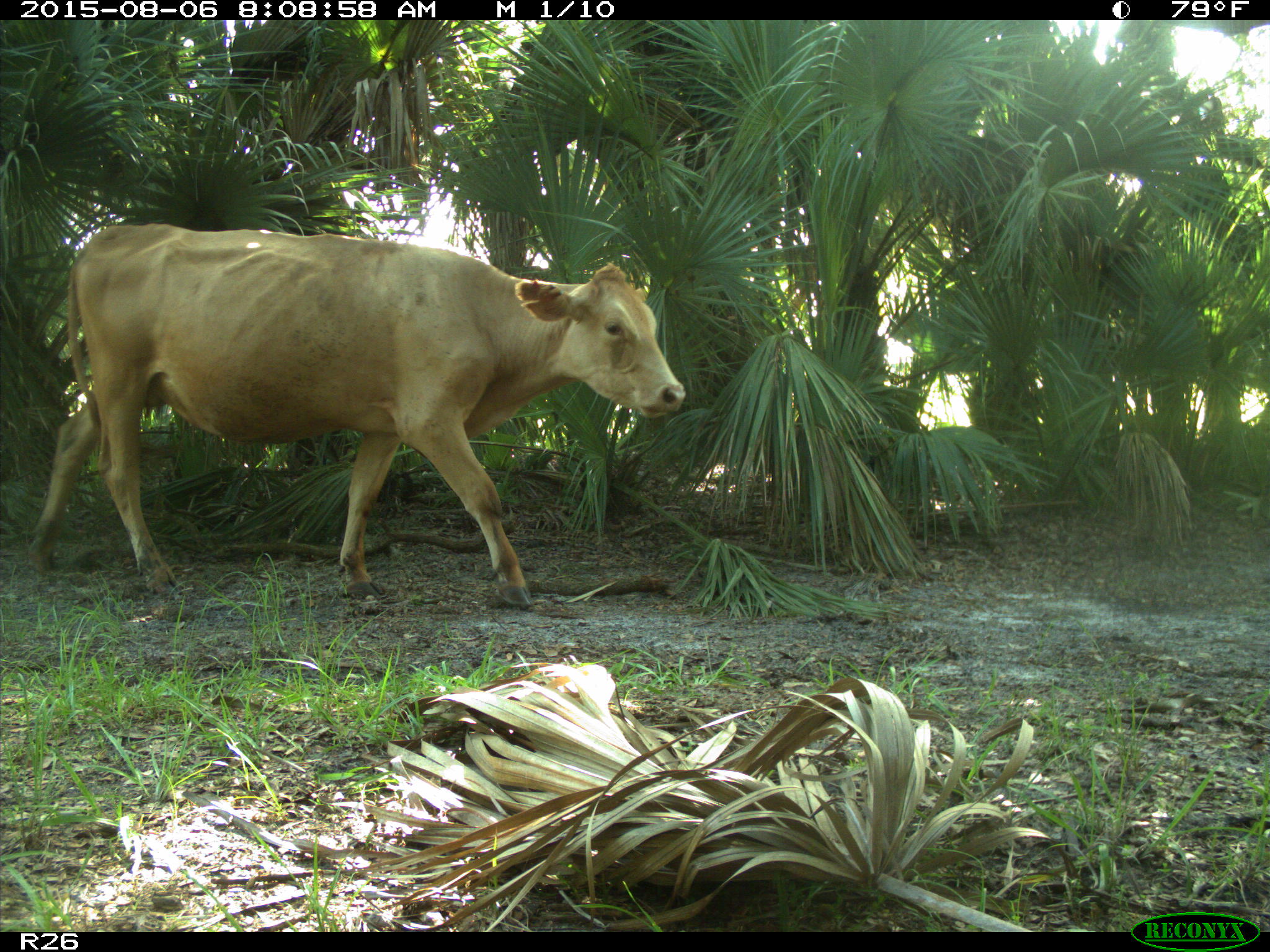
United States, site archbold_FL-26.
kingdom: Animalia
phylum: Chordata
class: Mammalia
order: Artiodactyla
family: Bovidae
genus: Bos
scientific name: Bos taurus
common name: domestic cow